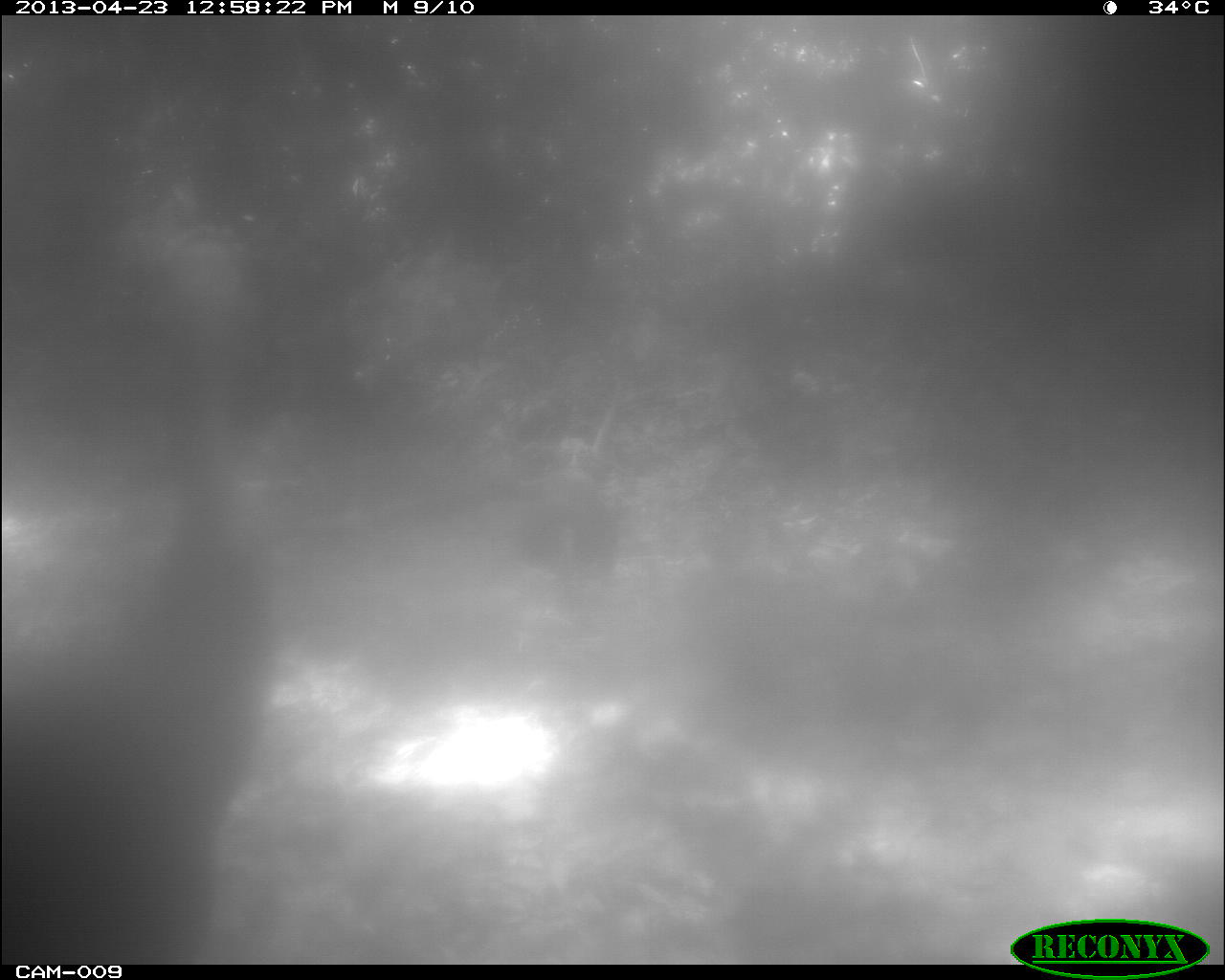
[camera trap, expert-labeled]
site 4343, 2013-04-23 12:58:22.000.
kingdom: Animalia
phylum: Chordata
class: Aves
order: Galliformes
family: Phasianidae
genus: Meleagris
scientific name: Meleagris ocellata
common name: ocellated turkey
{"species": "Meleagris ocellata (ocellated turkey)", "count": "2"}